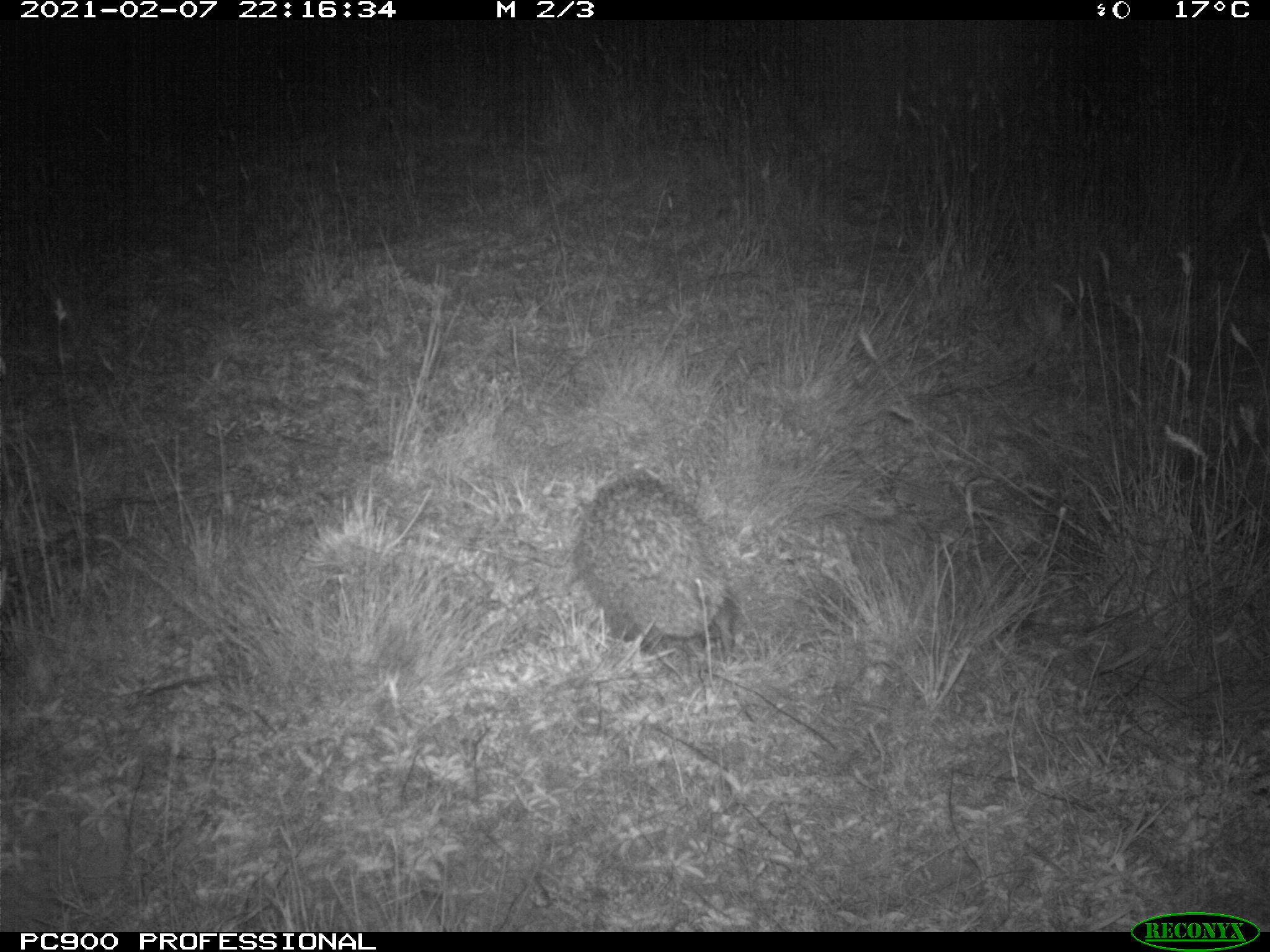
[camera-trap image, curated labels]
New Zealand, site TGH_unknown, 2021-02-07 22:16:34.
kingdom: Animalia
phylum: Chordata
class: Mammalia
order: Eulipotyphla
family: Erinaceidae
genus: Erinaceus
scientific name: Erinaceus europaeus europaeus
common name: european hedgehog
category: hedgehog